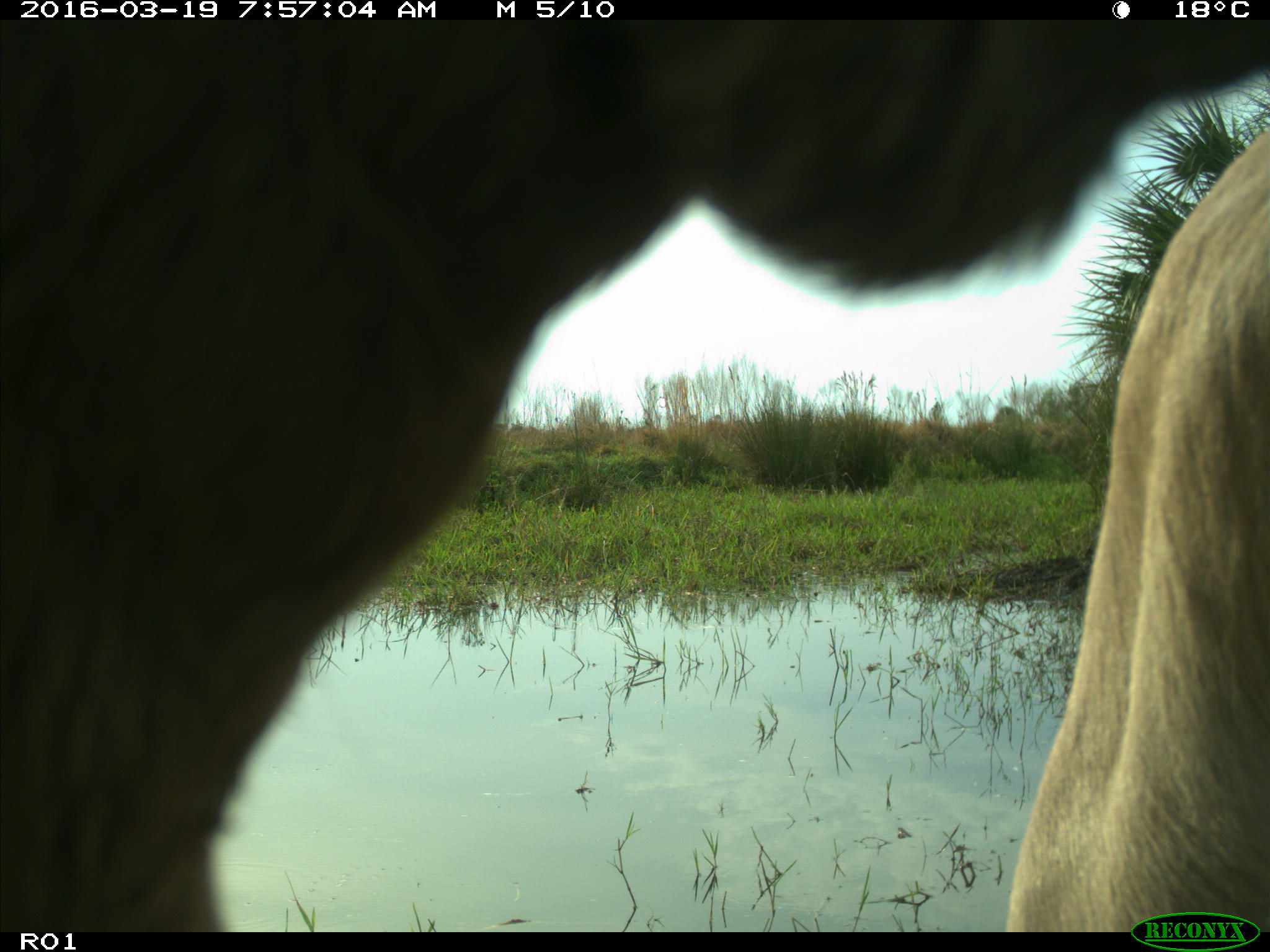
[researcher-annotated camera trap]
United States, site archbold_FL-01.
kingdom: Animalia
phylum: Chordata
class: Mammalia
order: Artiodactyla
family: Bovidae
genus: Bos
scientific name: Bos taurus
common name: domestic cow